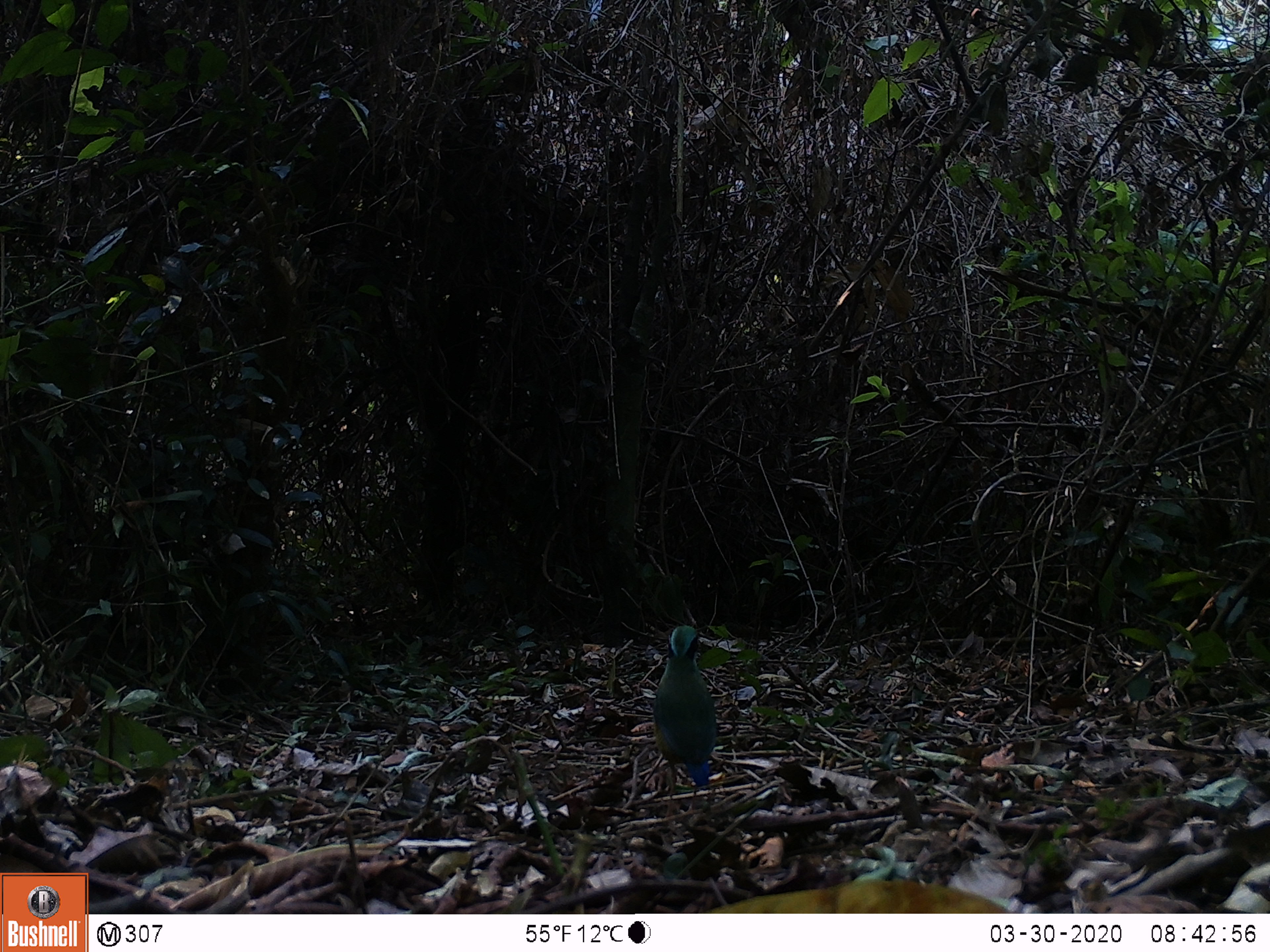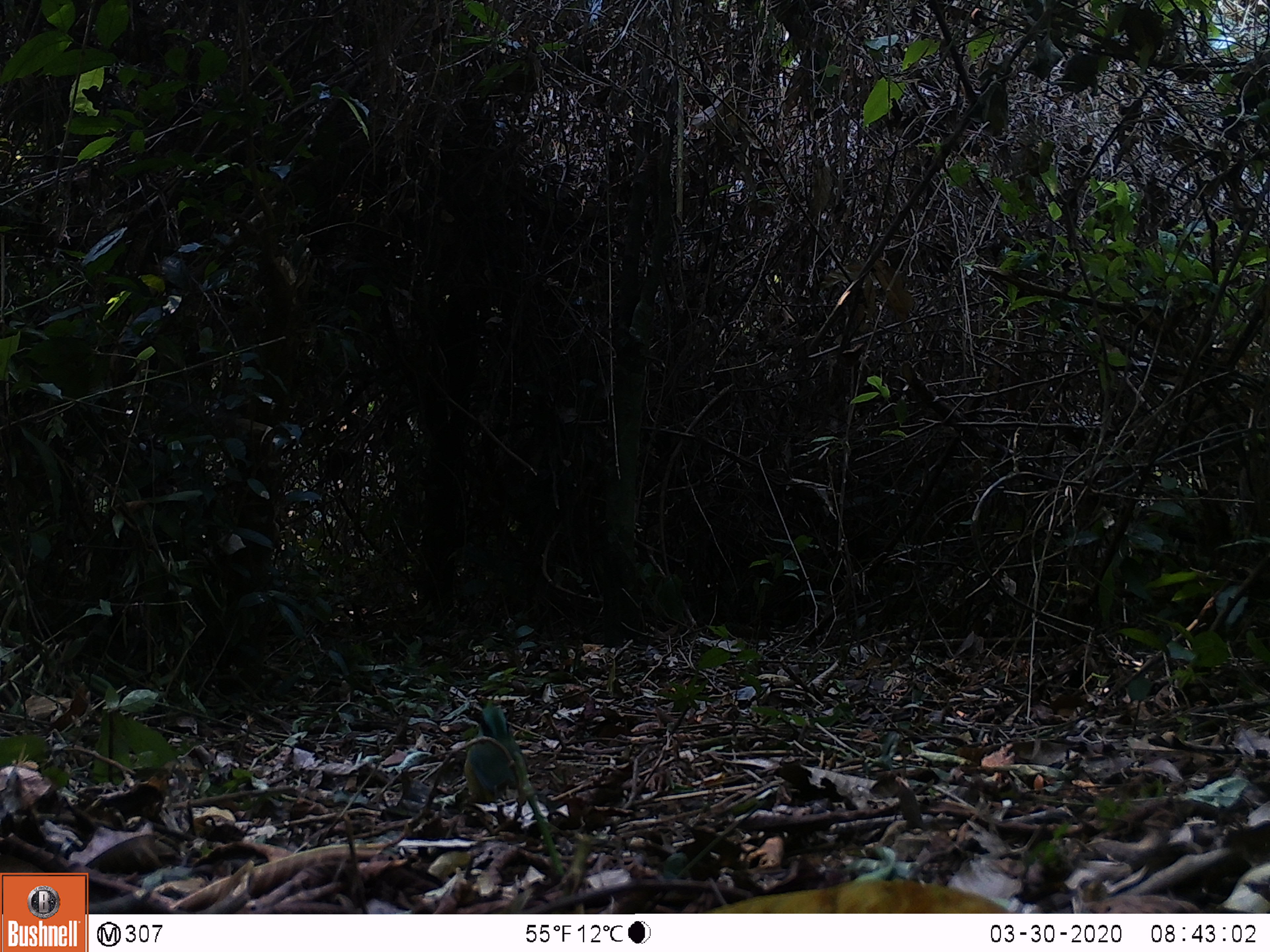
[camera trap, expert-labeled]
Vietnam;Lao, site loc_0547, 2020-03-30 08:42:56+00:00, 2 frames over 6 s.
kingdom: Animalia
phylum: Chordata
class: Aves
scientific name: Aves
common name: bird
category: unidentified bird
Unidentified bird (bird) (Aves). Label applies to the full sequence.